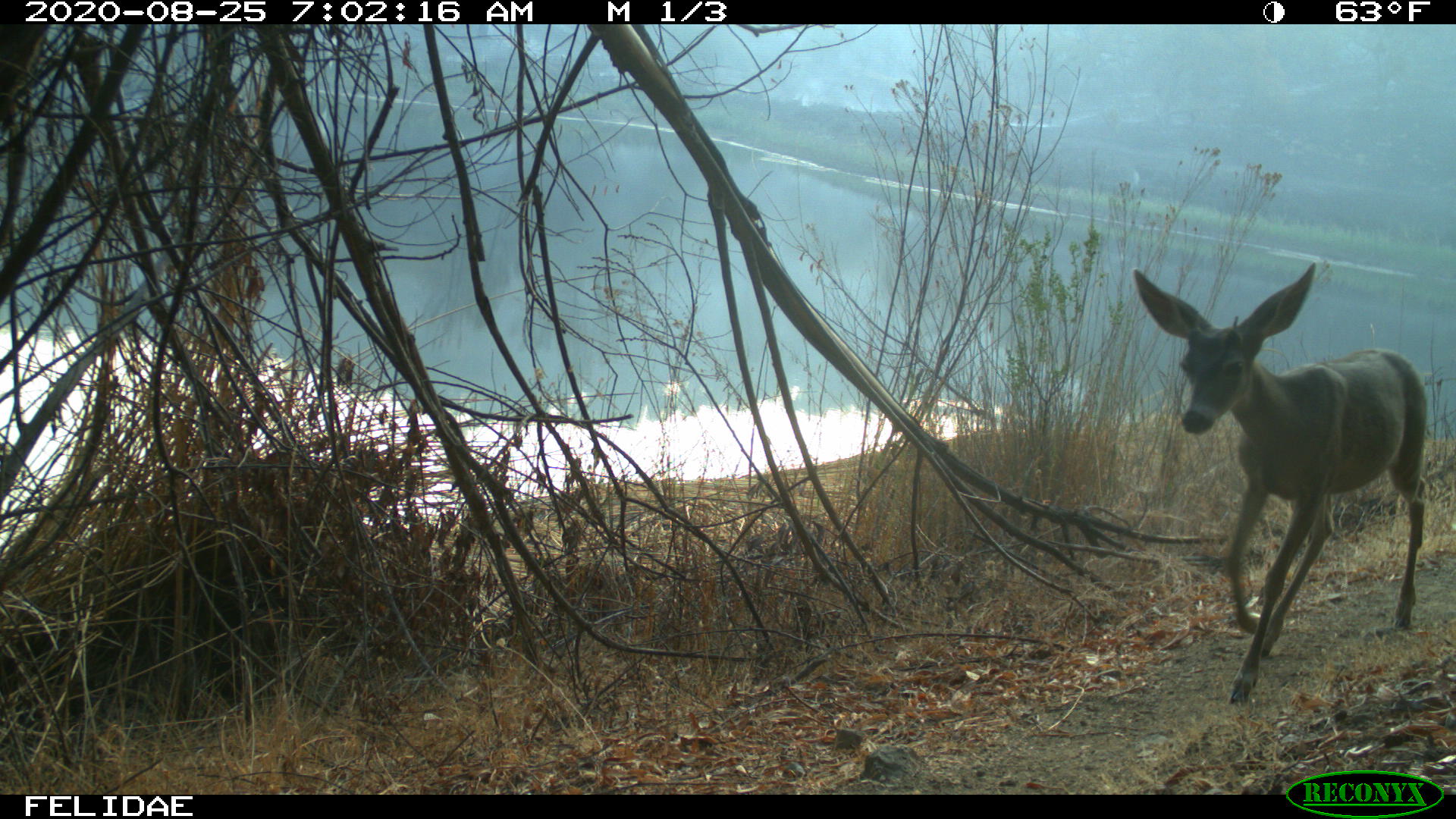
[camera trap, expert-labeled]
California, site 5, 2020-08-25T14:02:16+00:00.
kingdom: Animalia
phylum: Chordata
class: Mammalia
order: Artiodactyla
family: Cervidae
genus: Odocoileus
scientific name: Odocoileus hemionus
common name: mule deer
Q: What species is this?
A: Mule deer (Odocoileus hemionus).